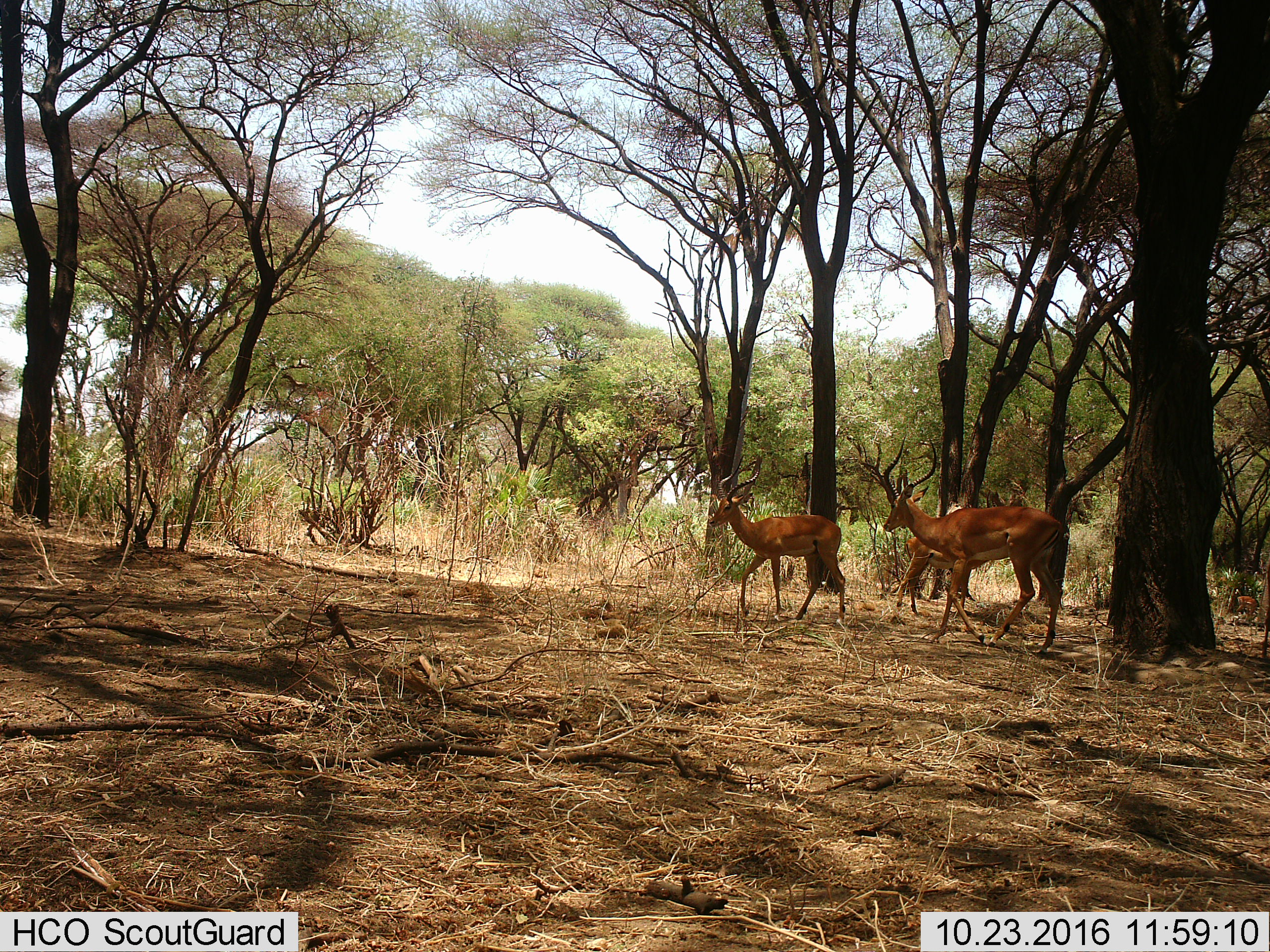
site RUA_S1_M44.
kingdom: Animalia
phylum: Chordata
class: Mammalia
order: Artiodactyla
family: Bovidae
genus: Aepyceros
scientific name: Aepyceros melampus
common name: impala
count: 4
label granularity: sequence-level